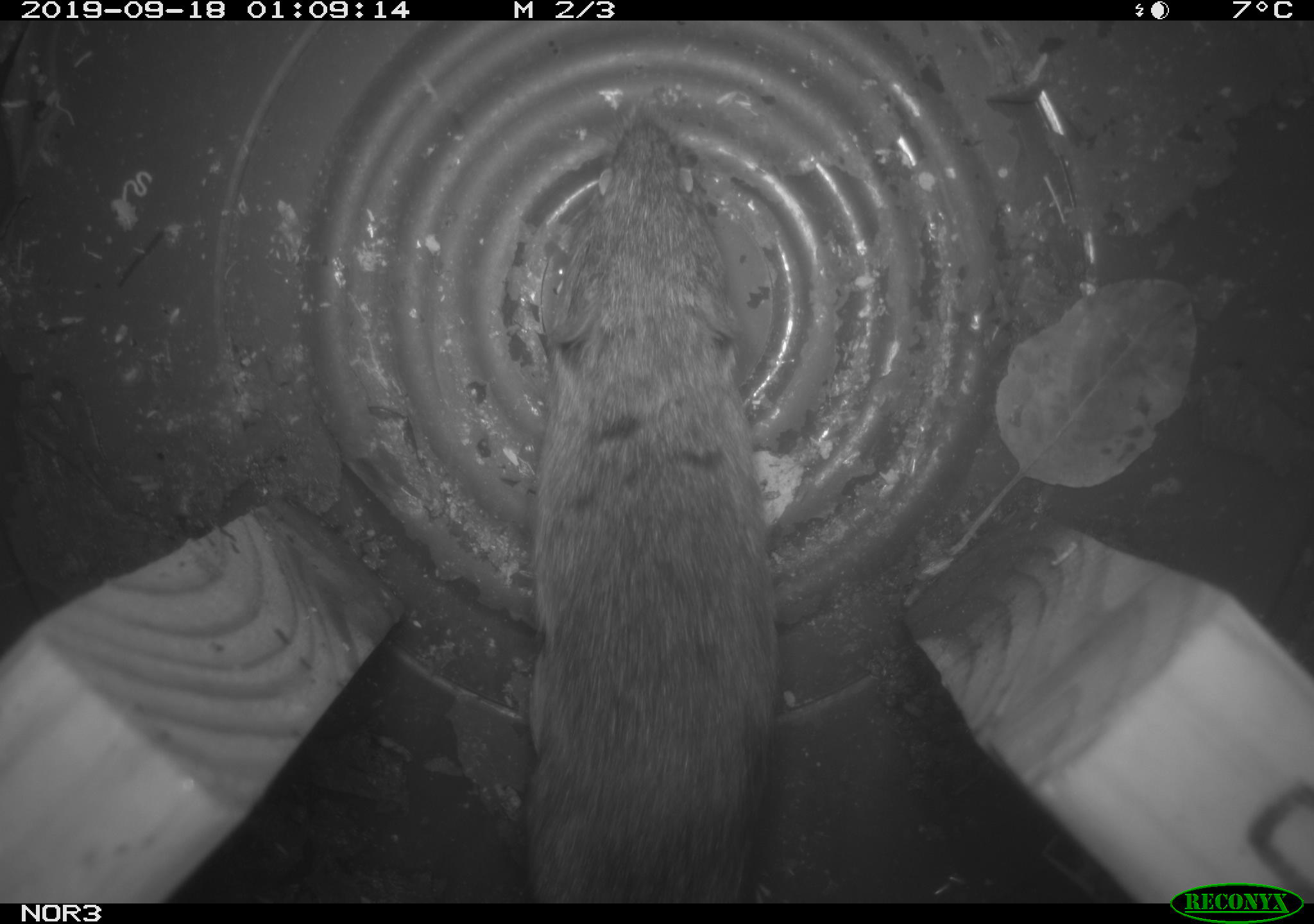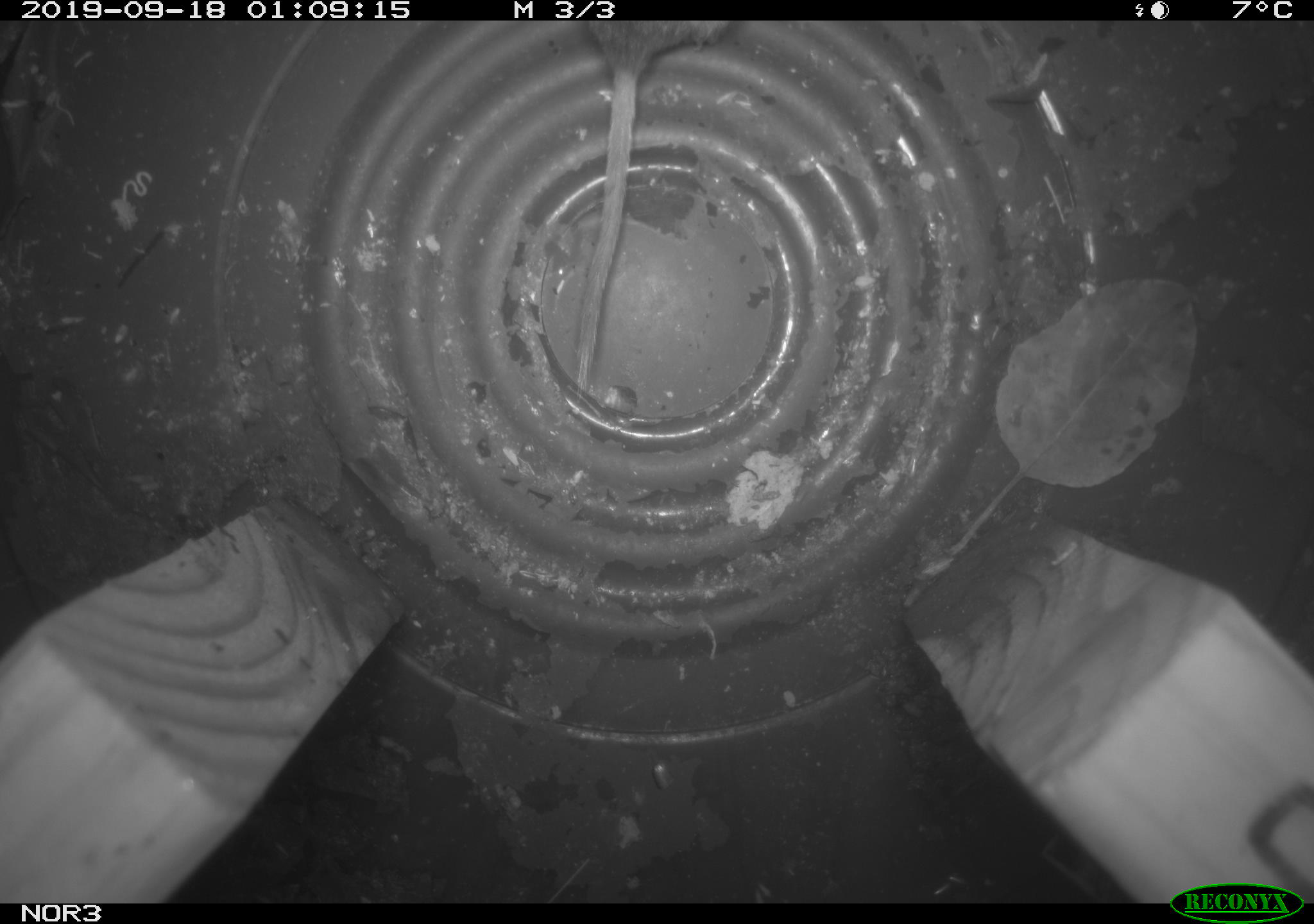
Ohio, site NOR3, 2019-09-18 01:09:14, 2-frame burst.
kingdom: Animalia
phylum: Chordata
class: Mammalia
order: Rodentia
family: Cricetidae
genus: Microtus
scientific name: Microtus pennsylvanicus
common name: meadow vole